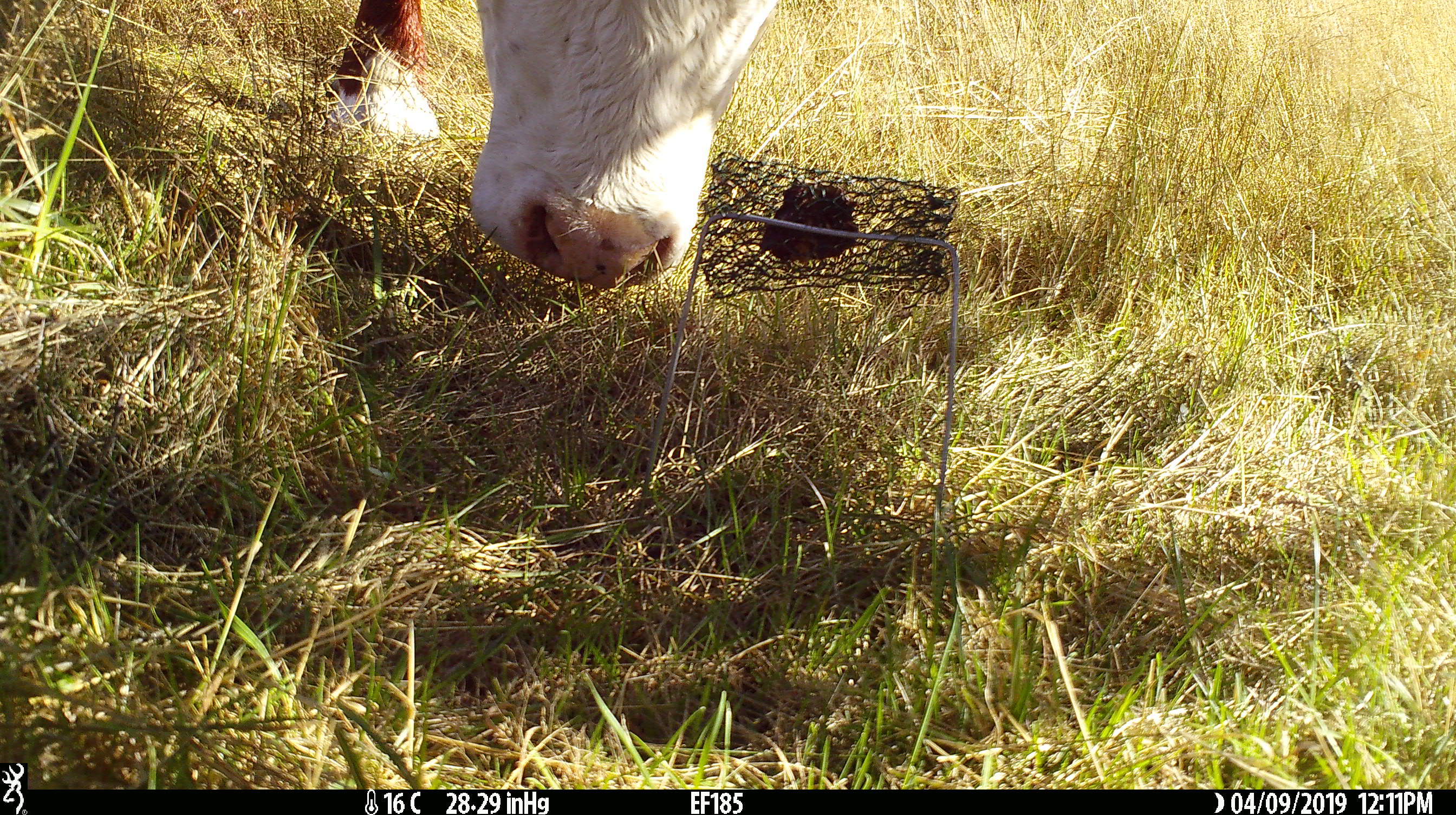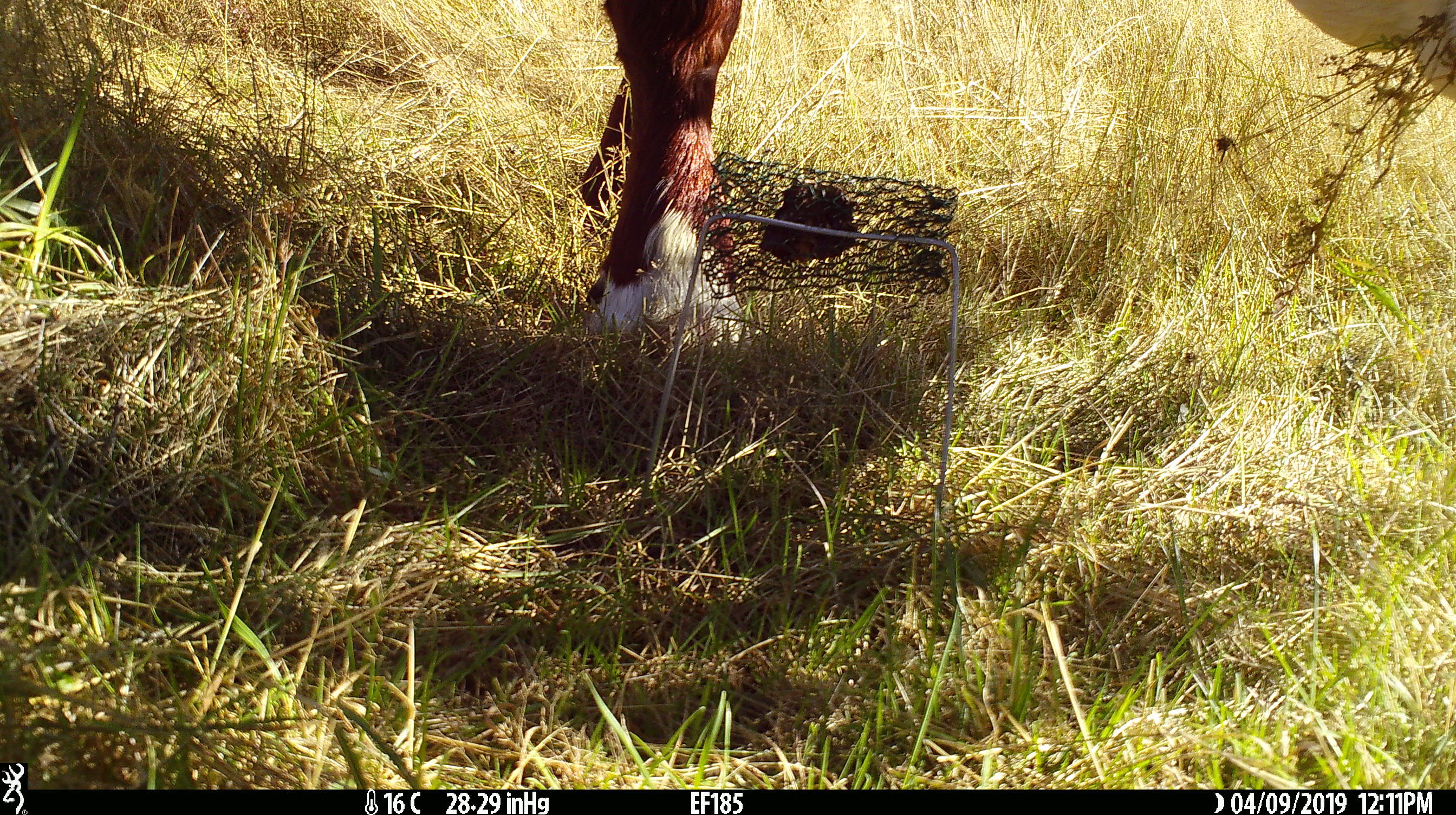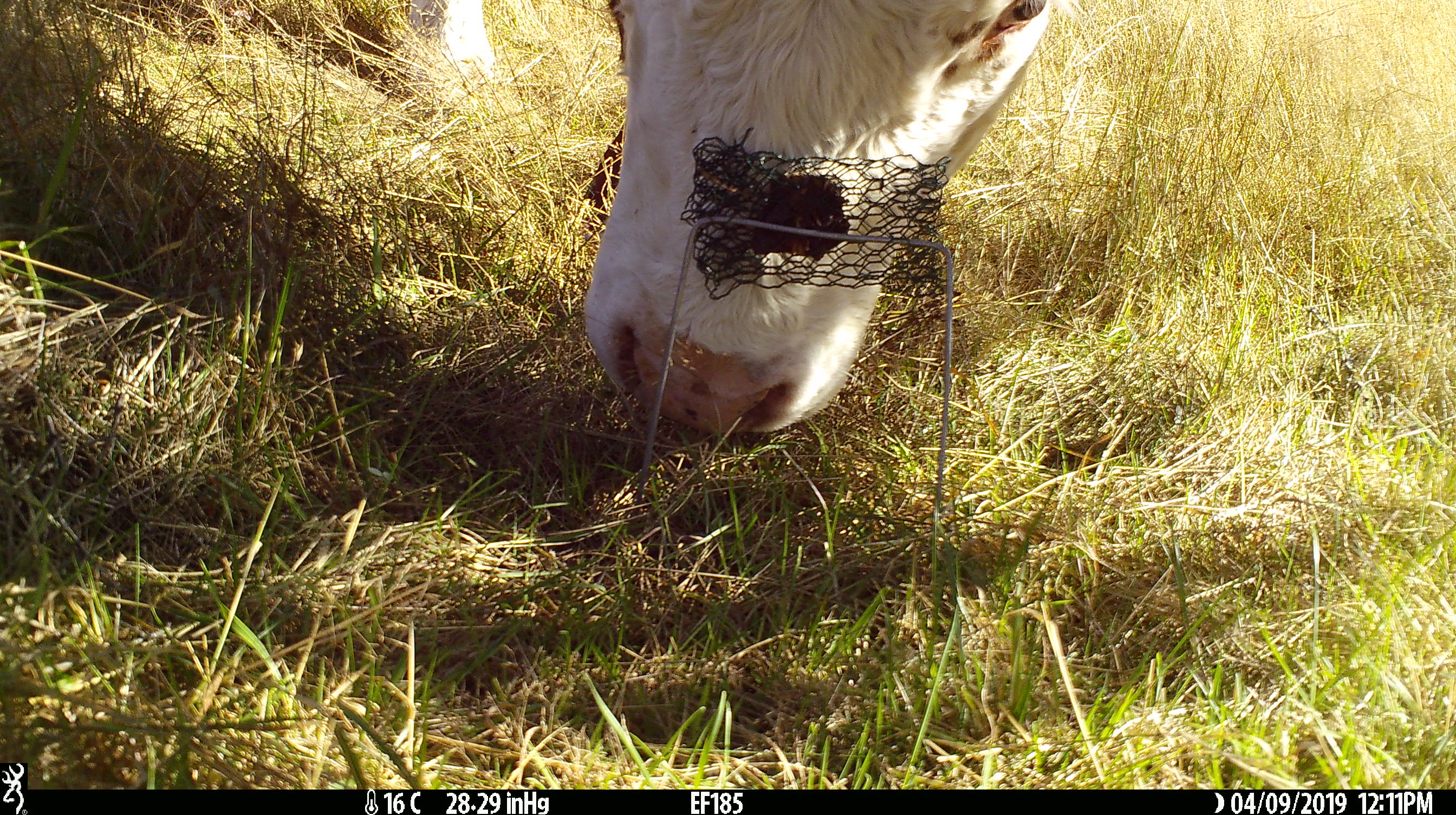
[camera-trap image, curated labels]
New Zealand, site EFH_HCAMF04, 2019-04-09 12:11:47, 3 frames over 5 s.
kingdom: Animalia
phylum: Chordata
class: Mammalia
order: Artiodactyla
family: Bovidae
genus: Bos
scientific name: Bos taurus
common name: domestic cow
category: cow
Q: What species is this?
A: Cow (domestic cow) (Bos taurus).